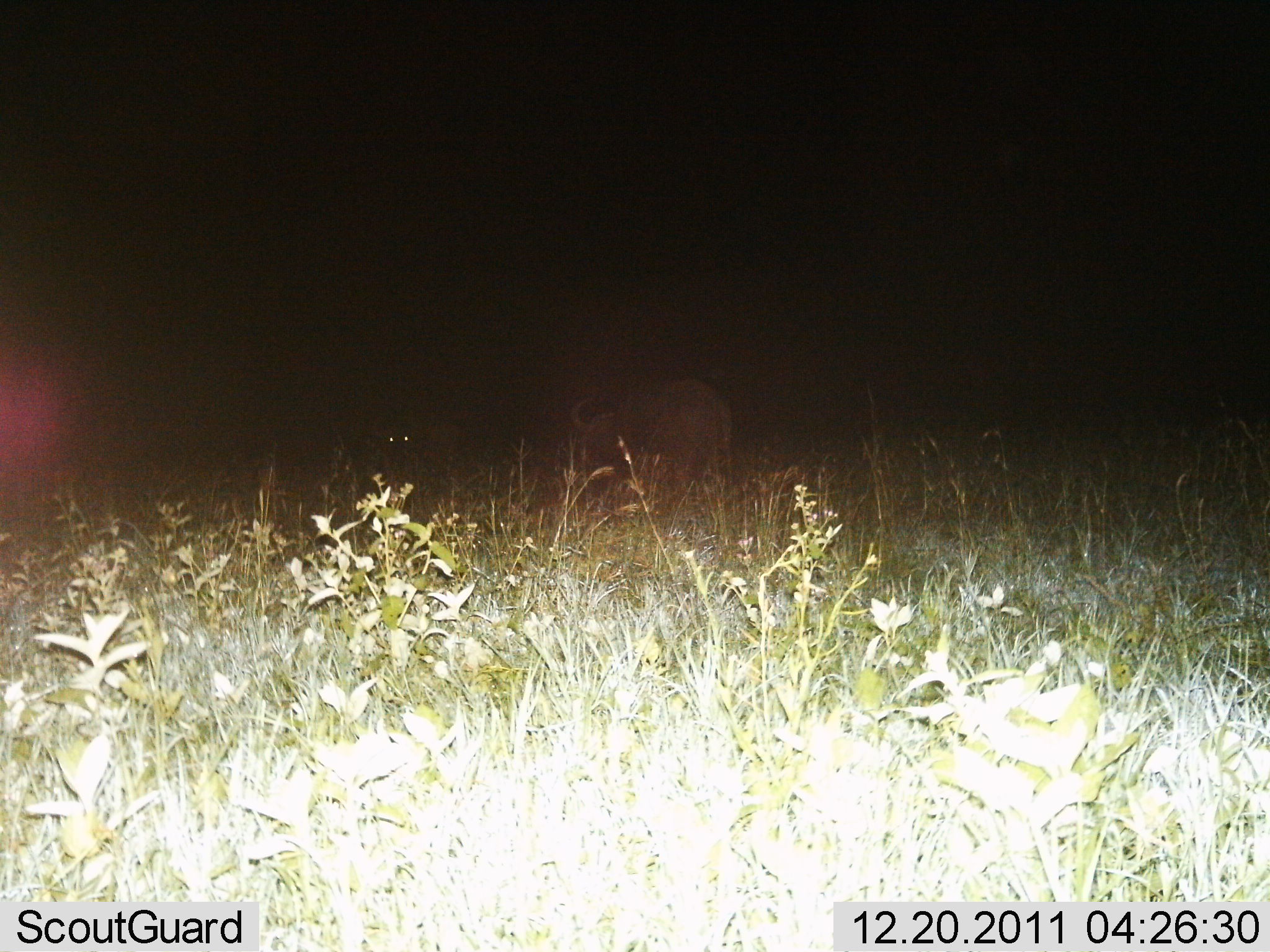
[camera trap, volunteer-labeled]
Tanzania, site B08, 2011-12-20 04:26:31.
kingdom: Animalia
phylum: Chordata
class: Mammalia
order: Artiodactyla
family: Bovidae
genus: Connochaetes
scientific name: Connochaetes taurinus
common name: blue wildebeest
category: wildebeest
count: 2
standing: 71%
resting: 43%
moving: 14%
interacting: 0%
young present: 0%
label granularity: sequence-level